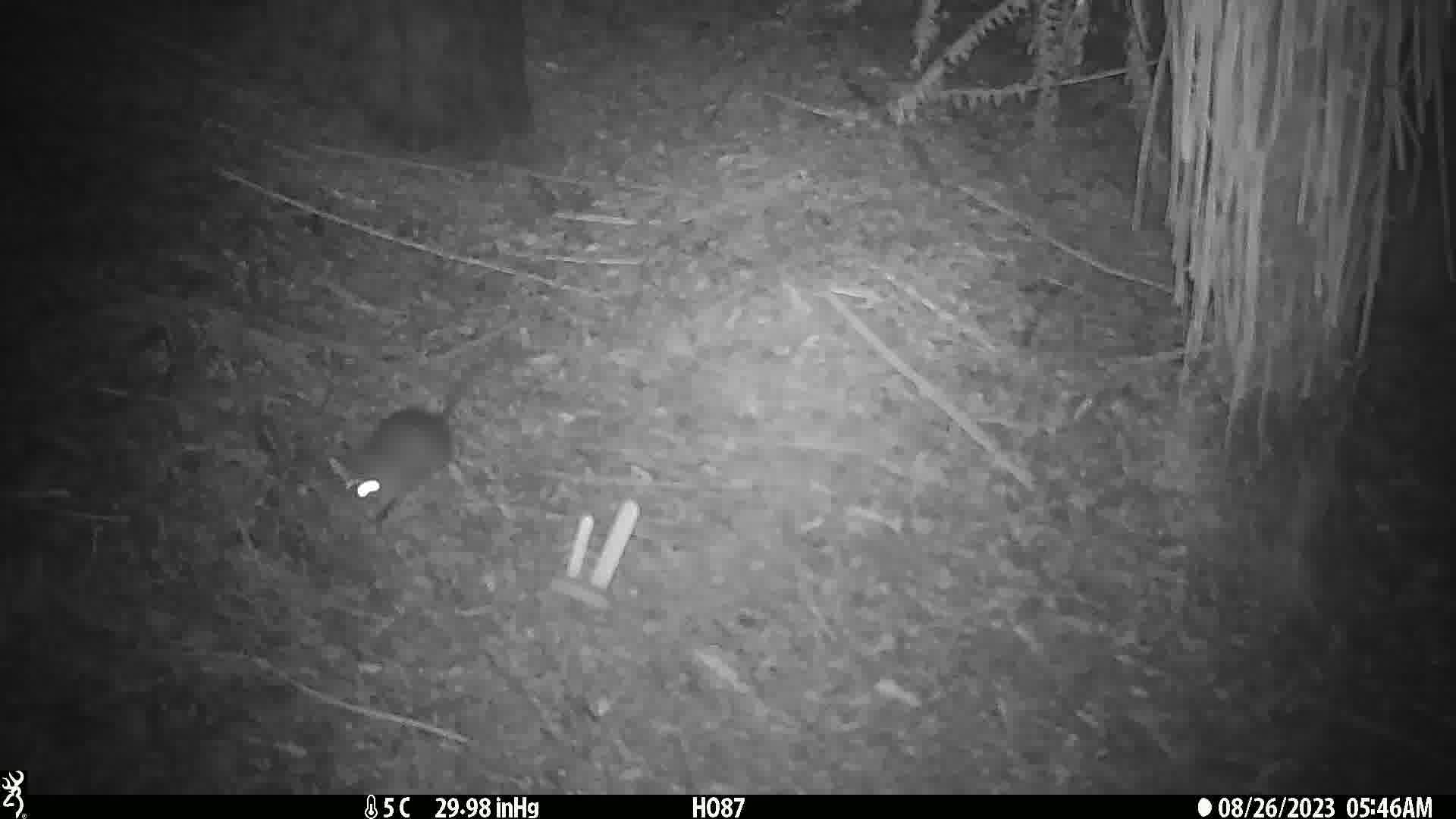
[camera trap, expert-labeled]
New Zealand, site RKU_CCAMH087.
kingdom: Animalia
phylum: Chordata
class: Mammalia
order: Rodentia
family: Muridae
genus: Rattus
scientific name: Rattus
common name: rat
Rat (Rattus).